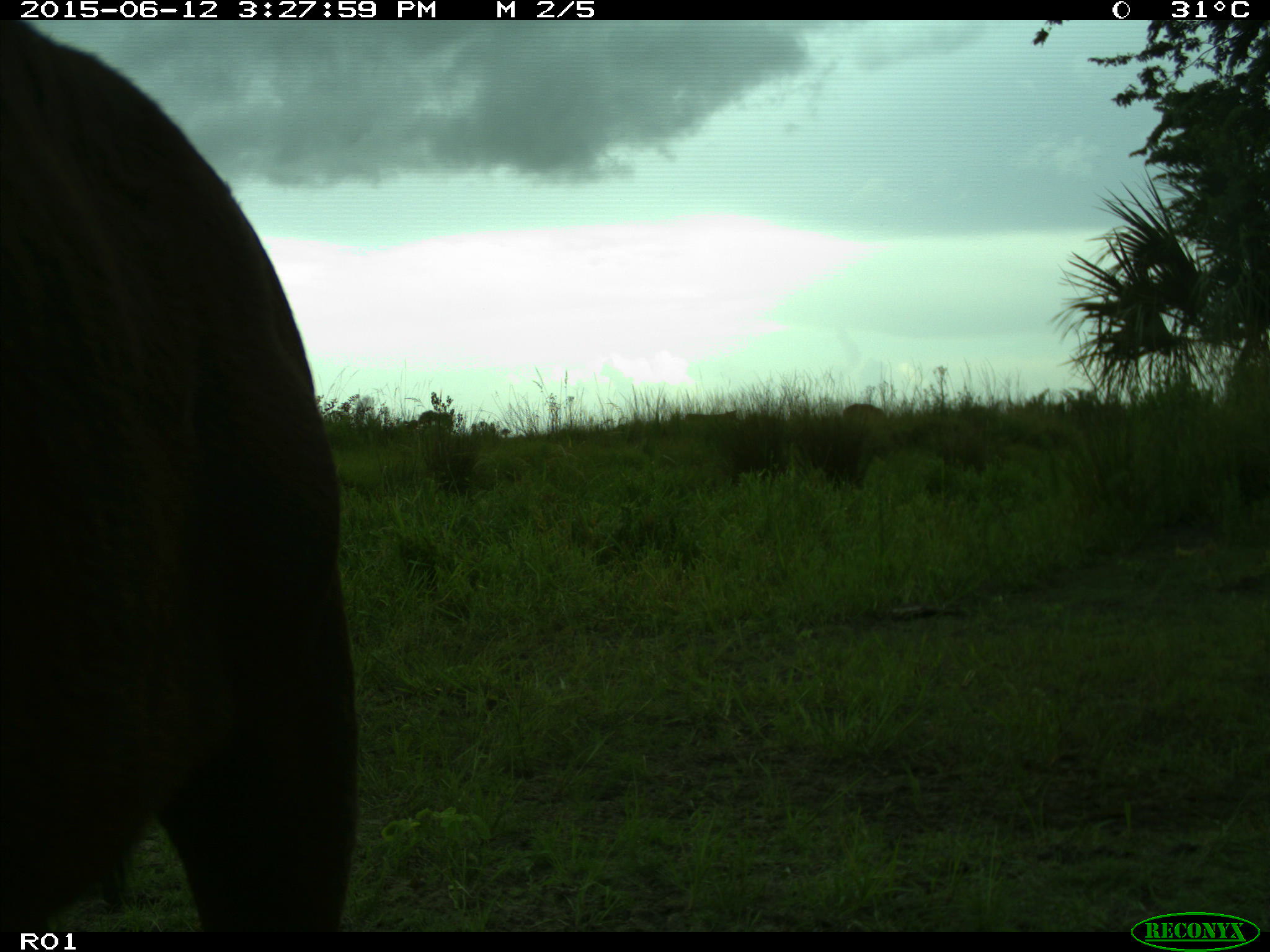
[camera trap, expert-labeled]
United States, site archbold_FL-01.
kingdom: Animalia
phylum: Chordata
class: Mammalia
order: Artiodactyla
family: Bovidae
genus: Bos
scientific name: Bos taurus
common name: domestic cow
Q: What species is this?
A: Bos taurus (domestic cow).